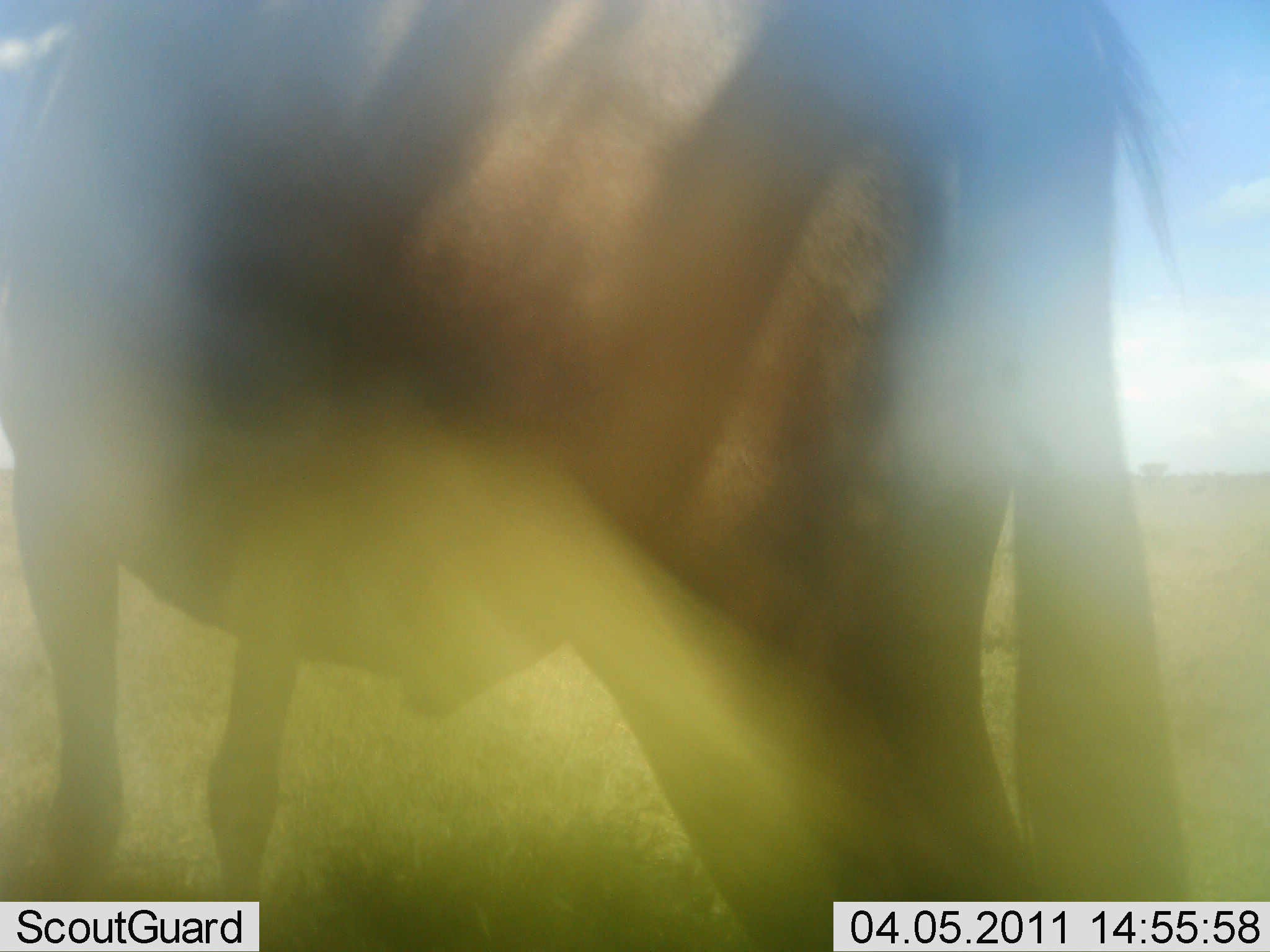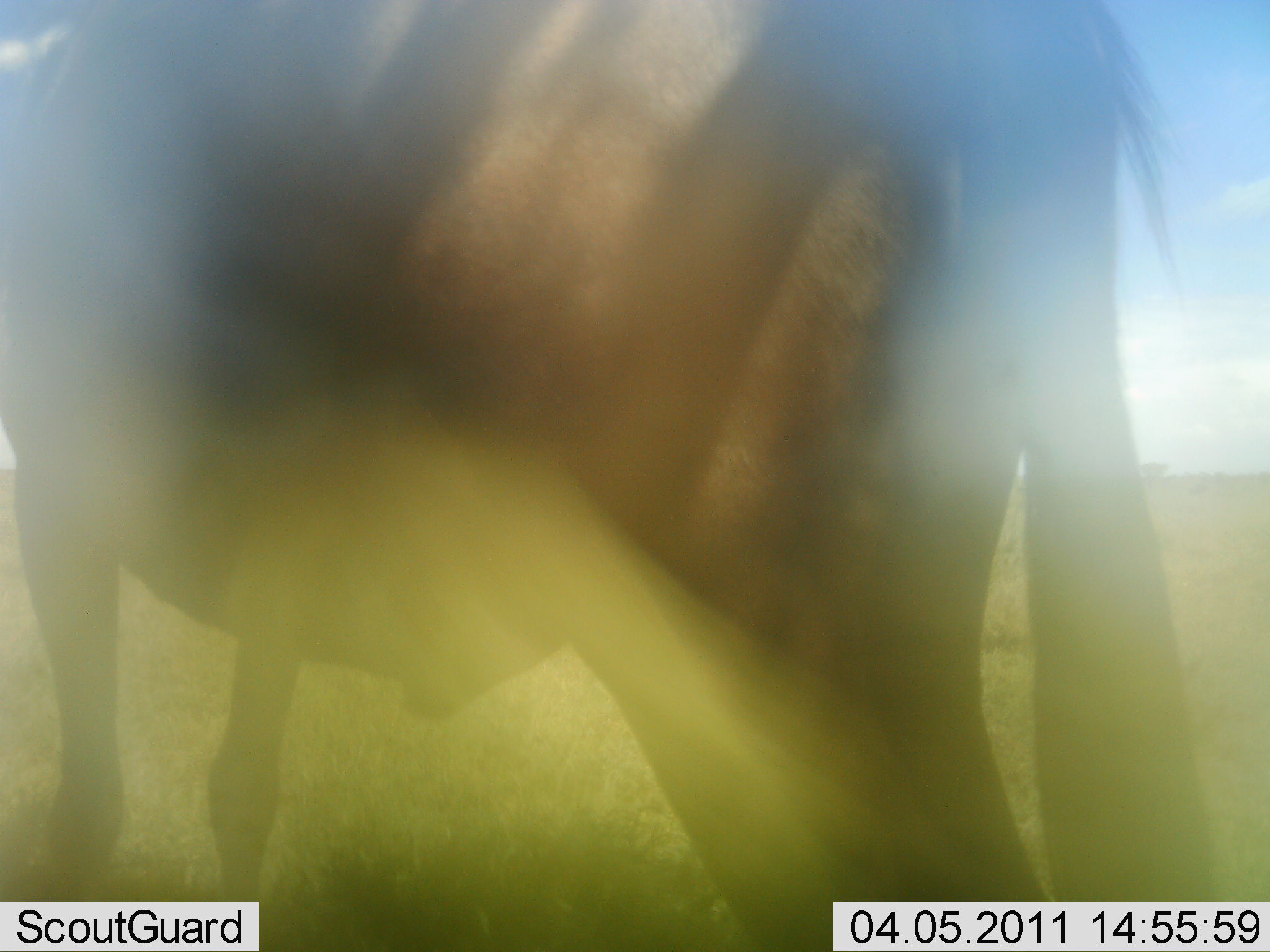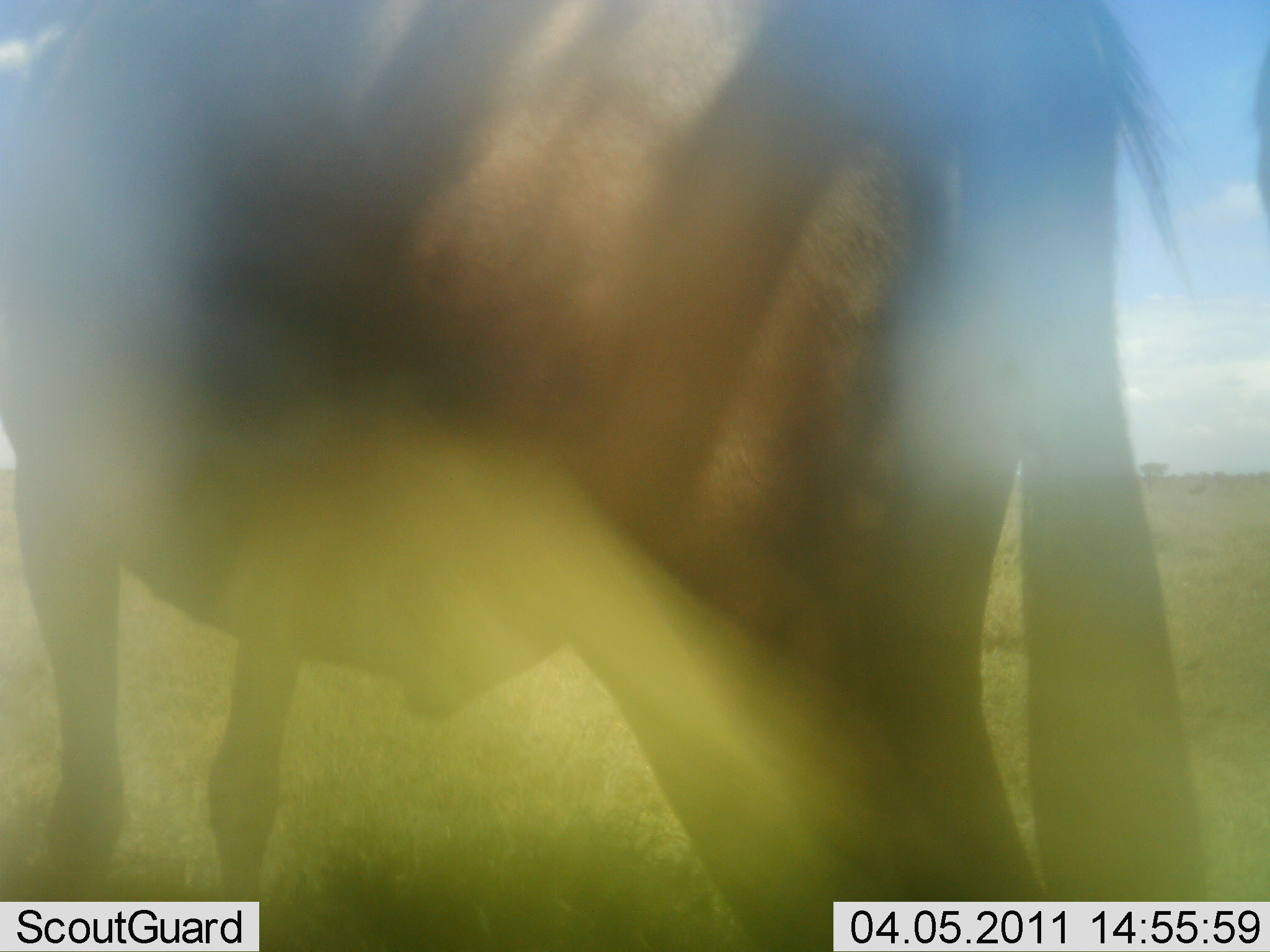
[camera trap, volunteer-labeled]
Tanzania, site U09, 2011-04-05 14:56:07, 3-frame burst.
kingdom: Animalia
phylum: Chordata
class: Mammalia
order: Artiodactyla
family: Bovidae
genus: Connochaetes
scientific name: Connochaetes taurinus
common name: blue wildebeest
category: wildebeest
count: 1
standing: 73%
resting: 0%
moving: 27%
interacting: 0%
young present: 0%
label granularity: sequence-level